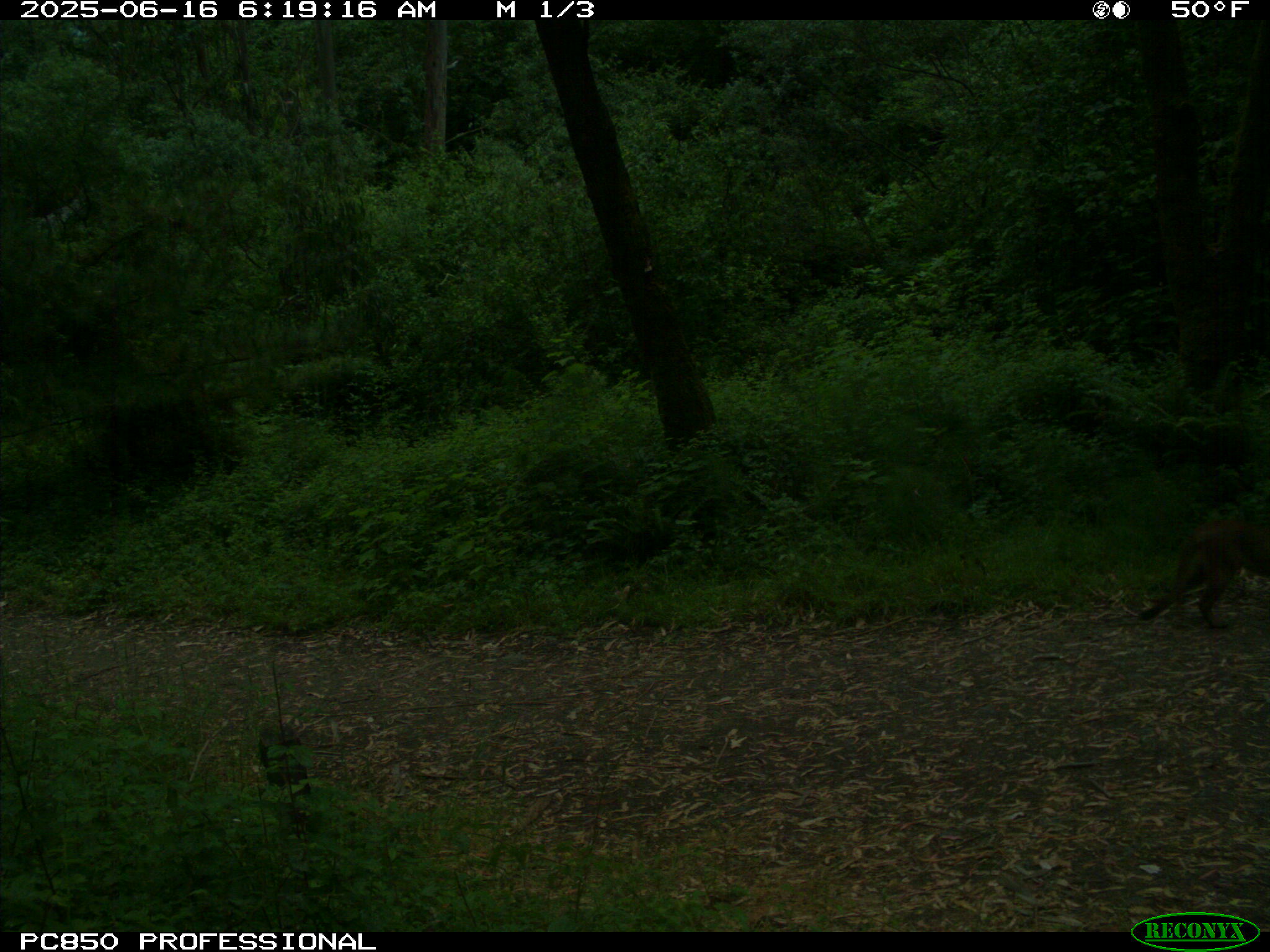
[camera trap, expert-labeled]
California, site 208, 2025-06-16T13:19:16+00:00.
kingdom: Animalia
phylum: Chordata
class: Mammalia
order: Carnivora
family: Felidae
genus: Puma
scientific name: Puma concolor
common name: puma